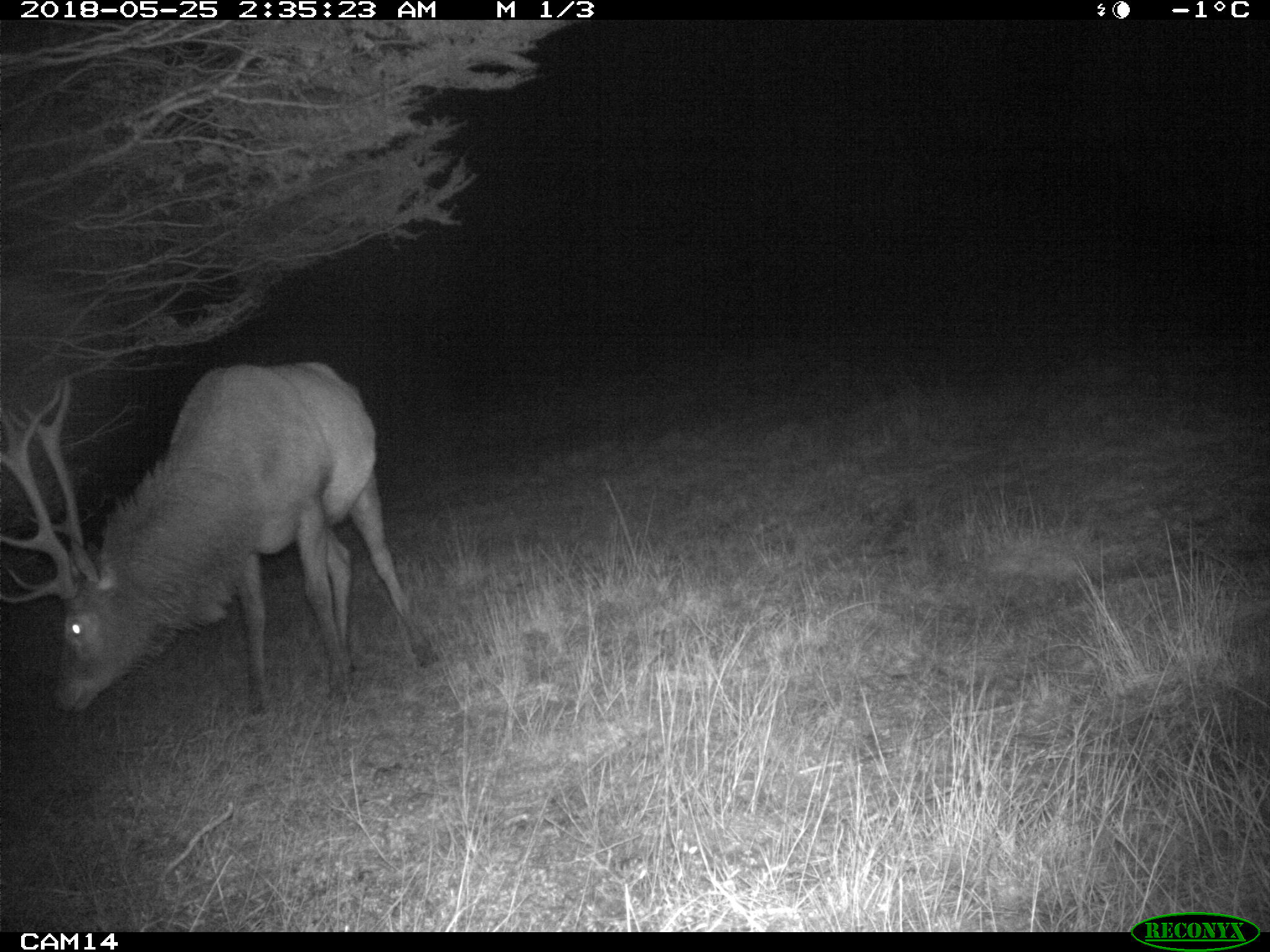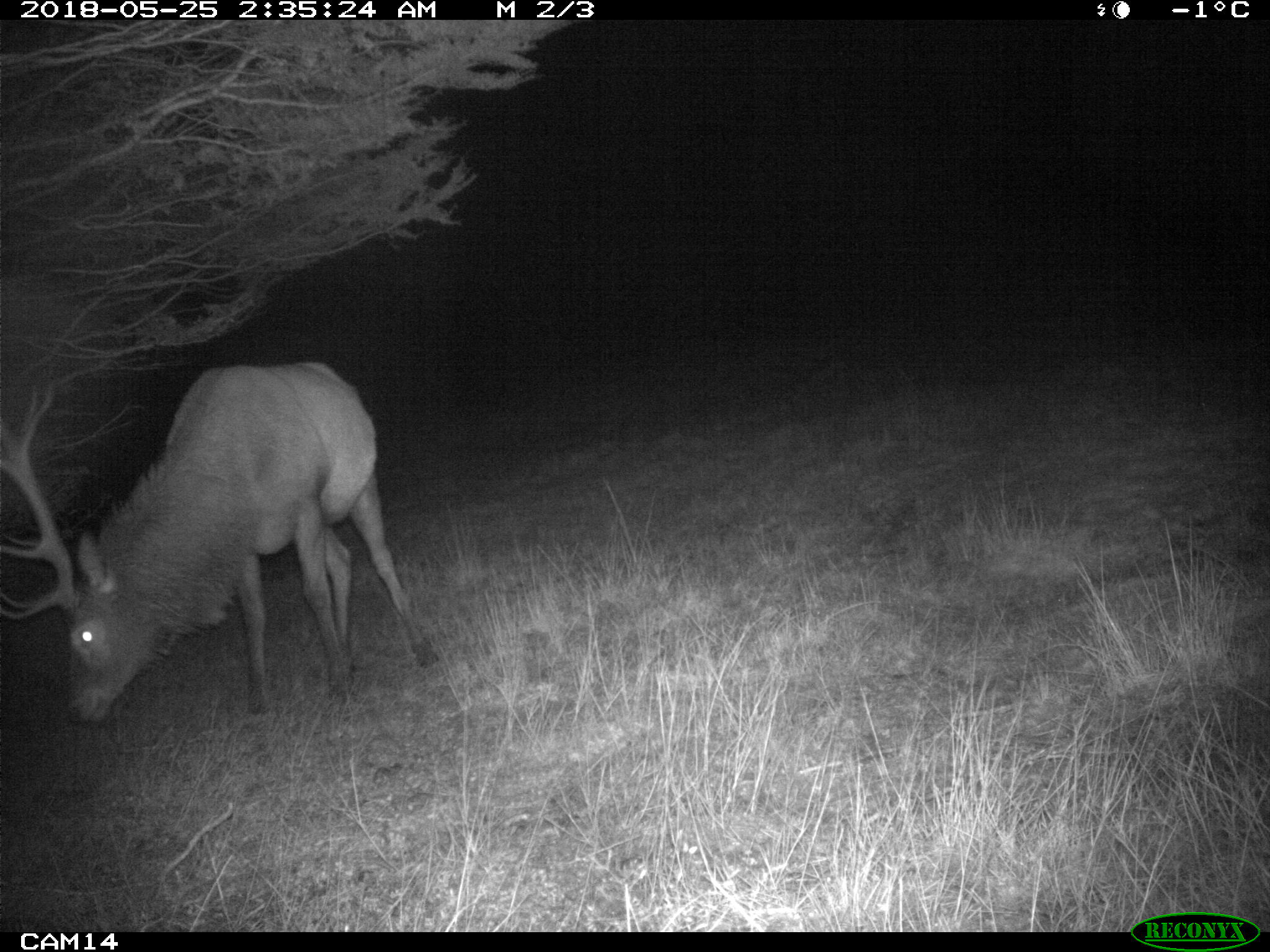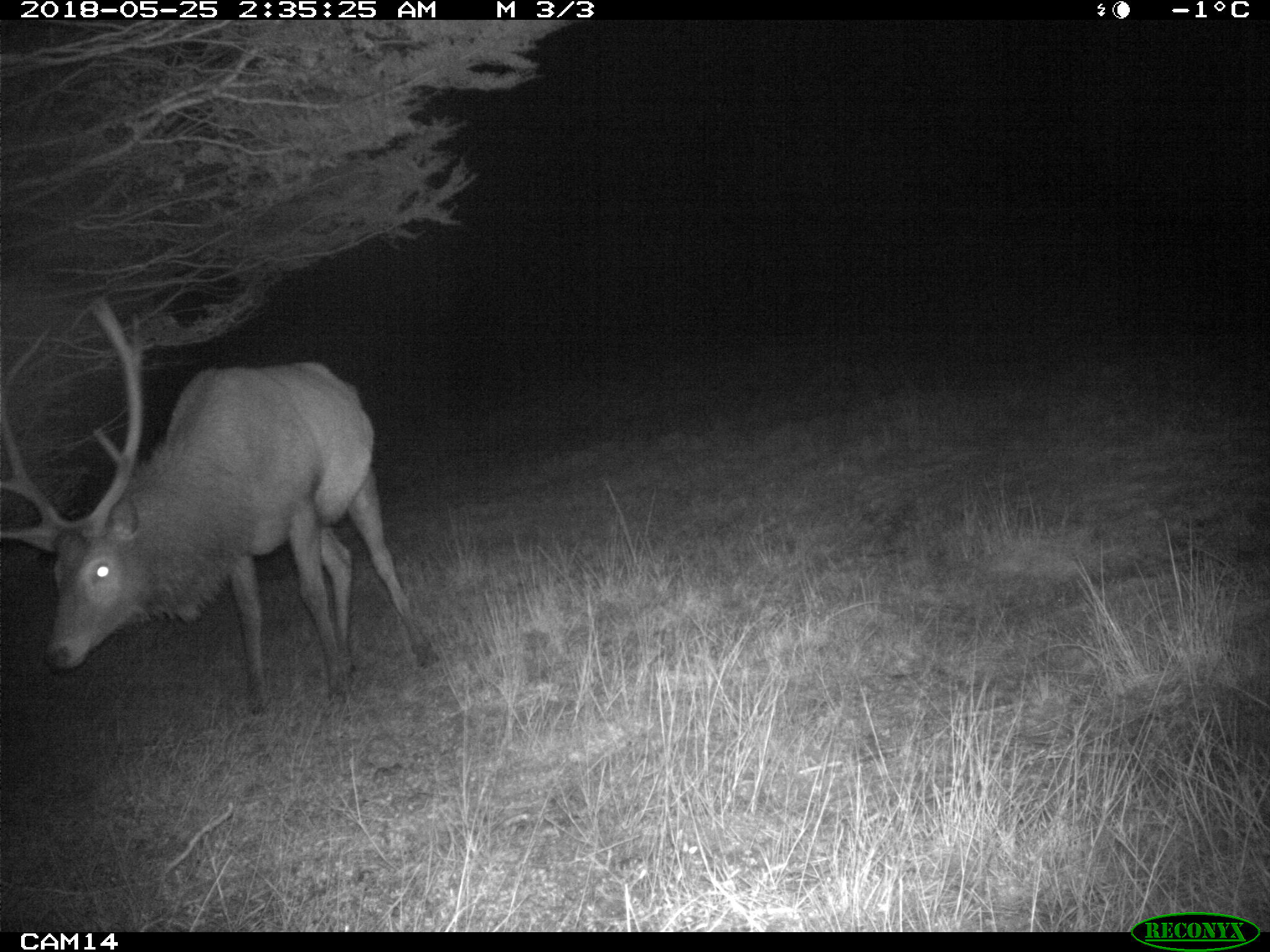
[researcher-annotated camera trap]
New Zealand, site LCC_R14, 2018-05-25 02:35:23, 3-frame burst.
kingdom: Animalia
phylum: Chordata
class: Mammalia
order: Artiodactyla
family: Cervidae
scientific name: Cervidae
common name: deer